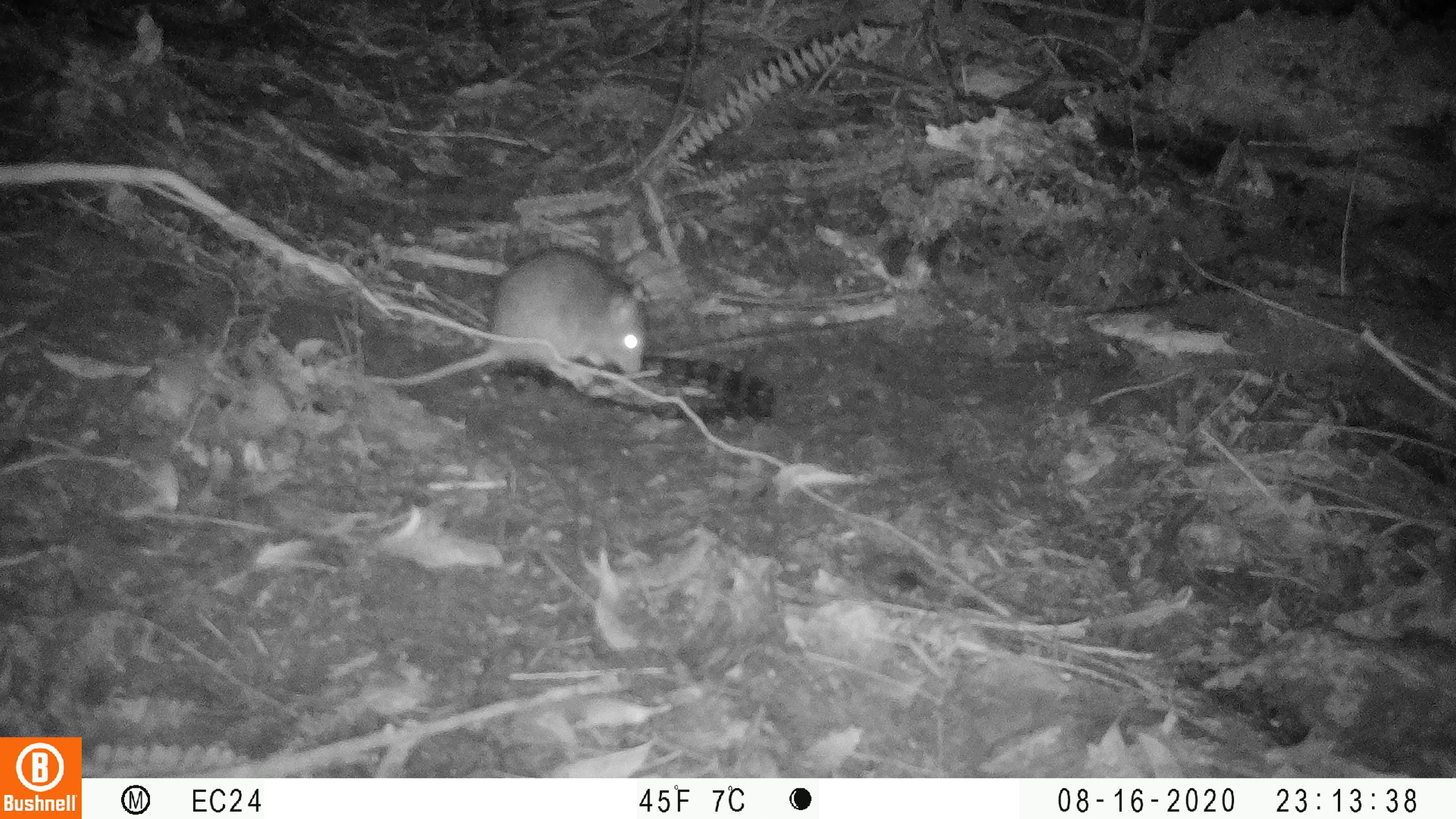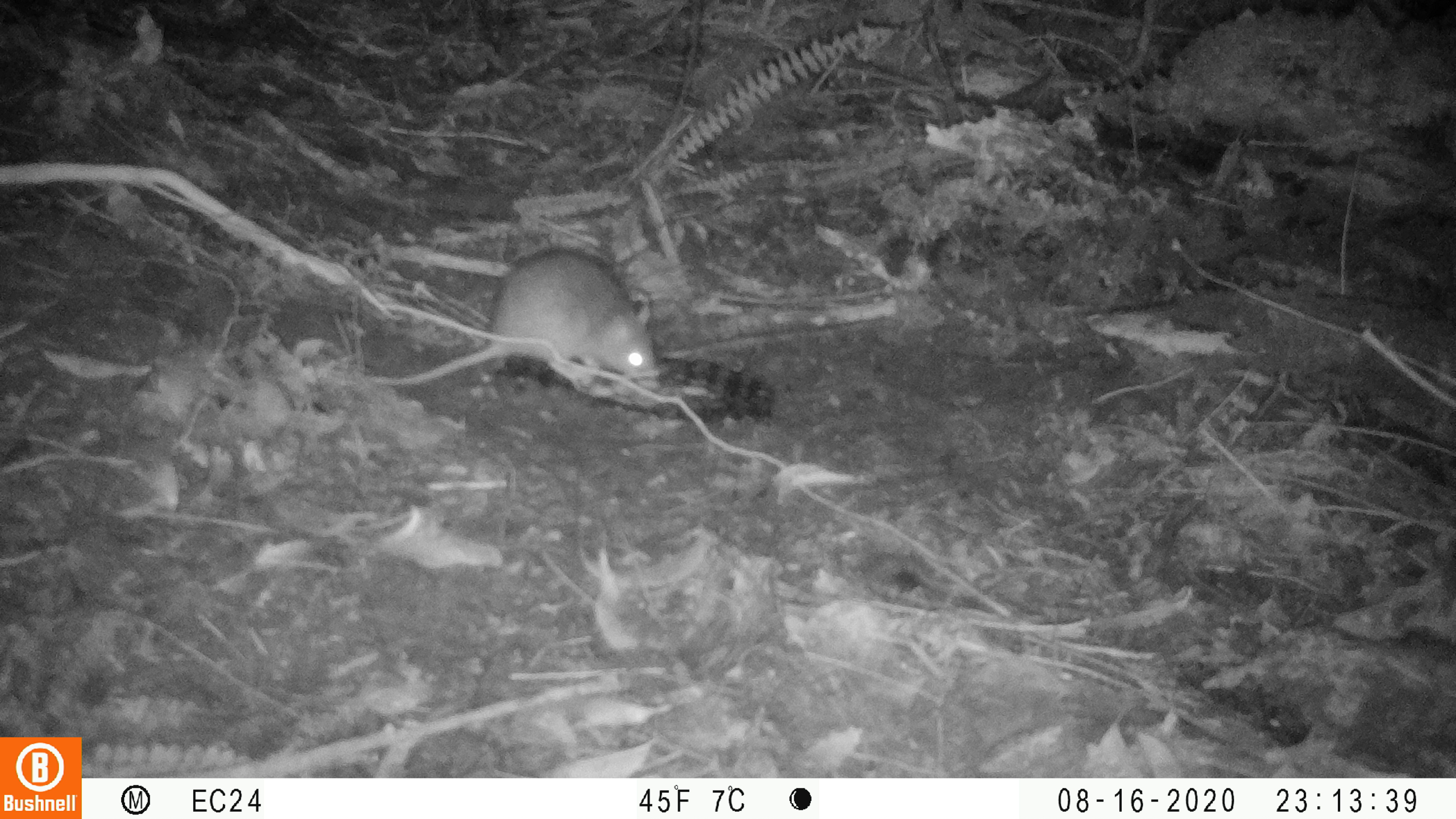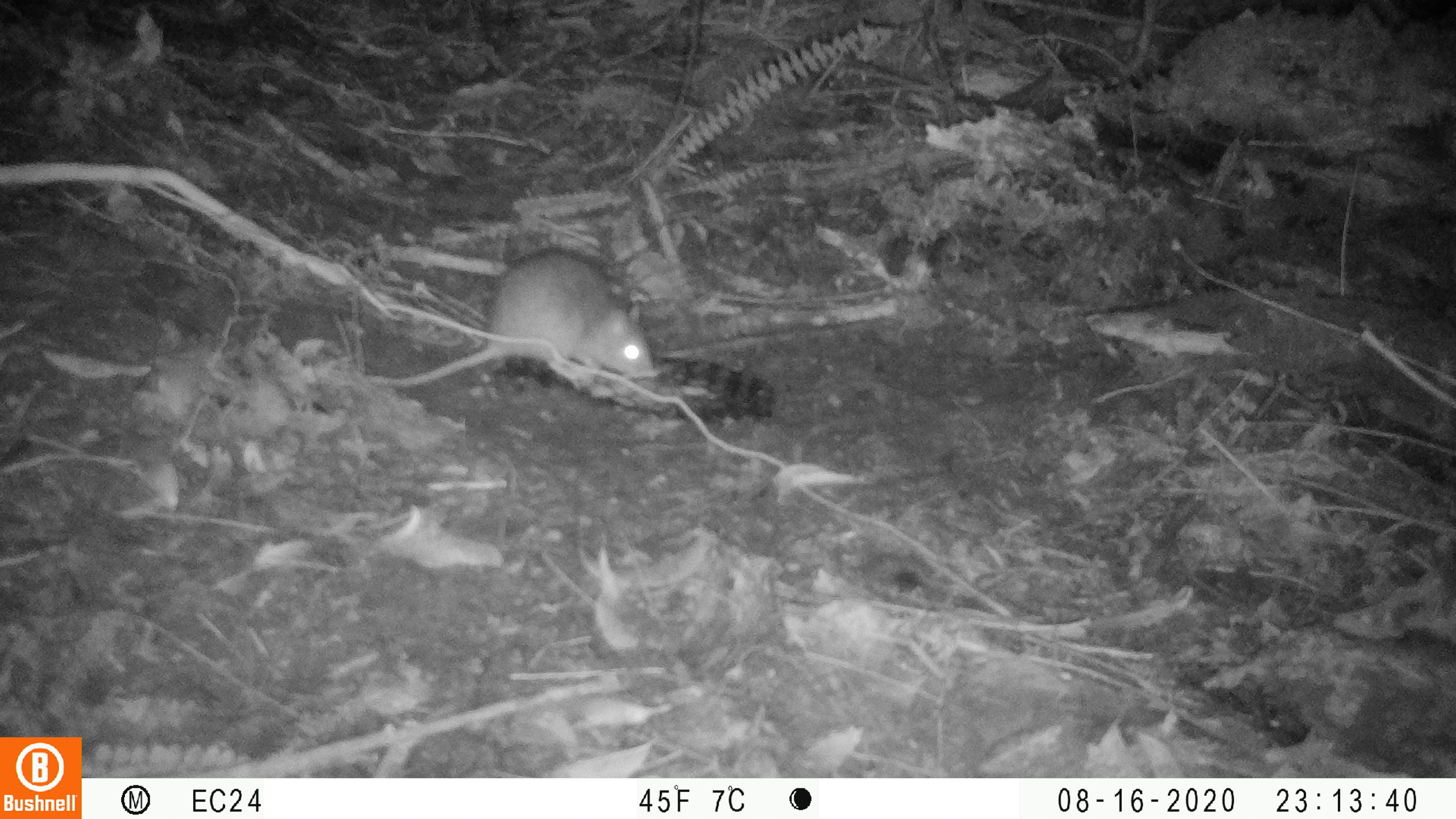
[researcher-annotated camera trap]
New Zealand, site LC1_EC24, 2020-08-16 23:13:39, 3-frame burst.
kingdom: Animalia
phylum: Chordata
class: Mammalia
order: Rodentia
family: Muridae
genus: Rattus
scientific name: Rattus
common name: rat